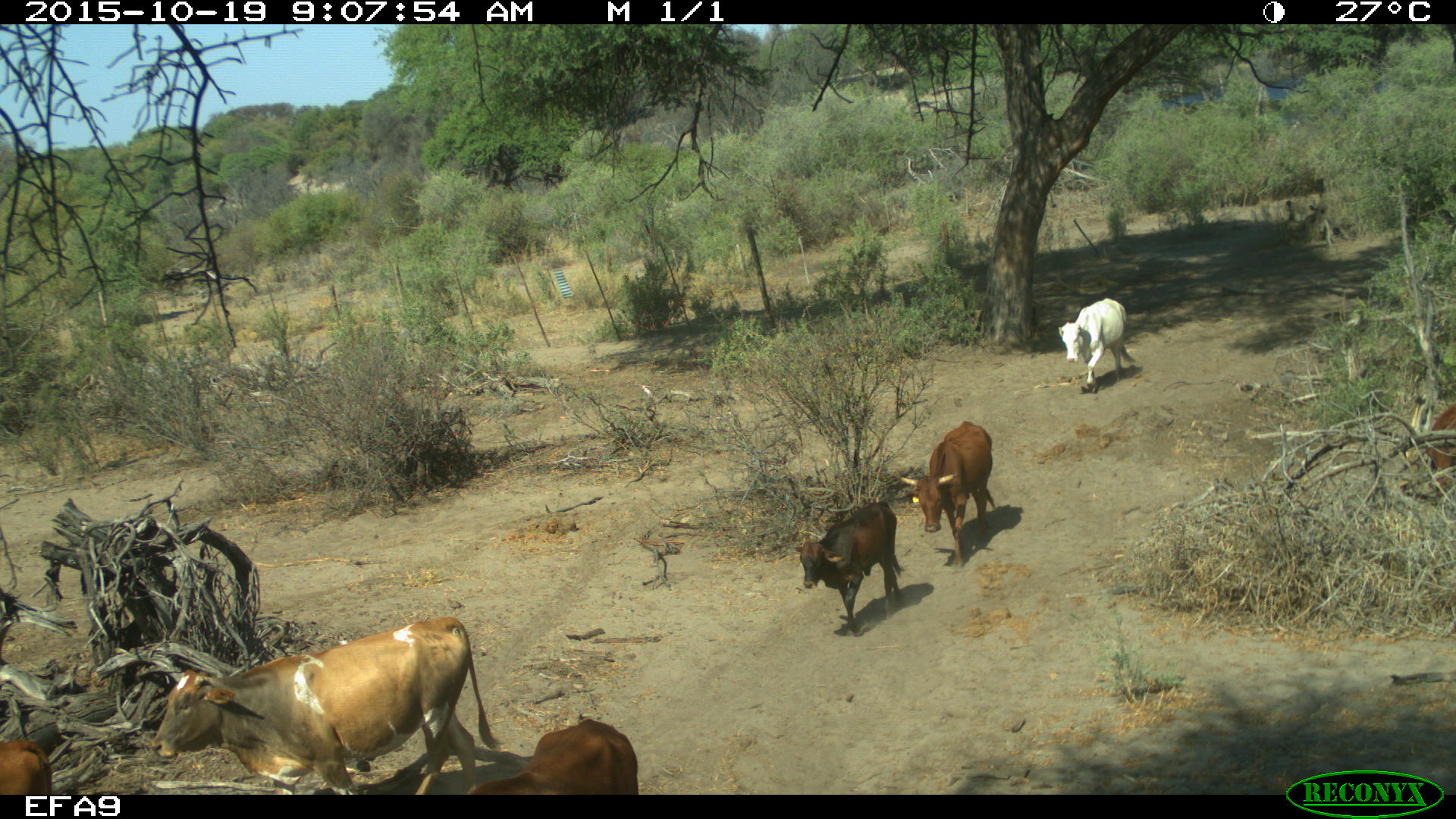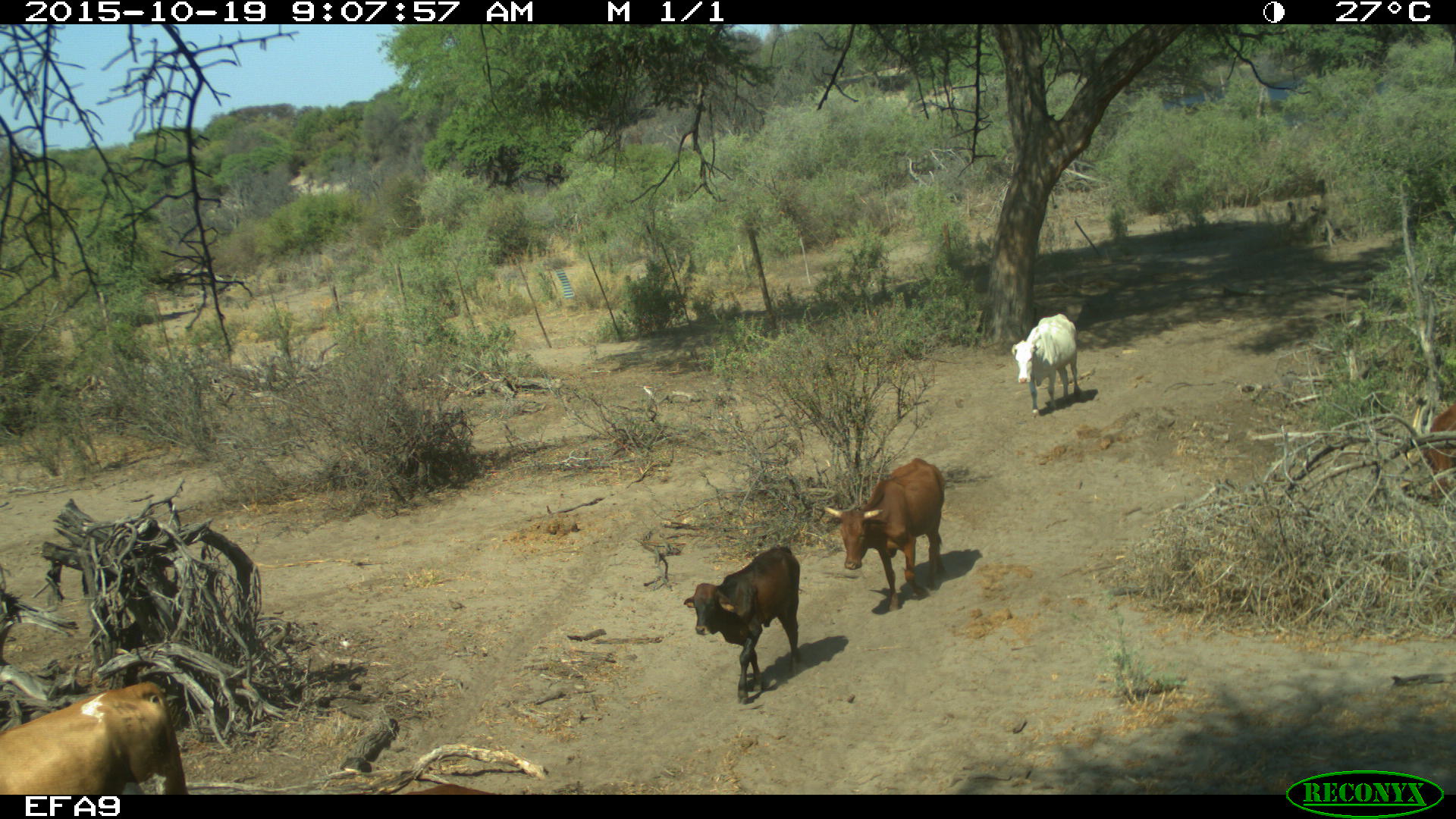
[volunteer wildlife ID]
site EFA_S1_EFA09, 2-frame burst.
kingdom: Animalia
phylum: Chordata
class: Mammalia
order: Artiodactyla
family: Bovidae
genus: Bos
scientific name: Bos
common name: cattle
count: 7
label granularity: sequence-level